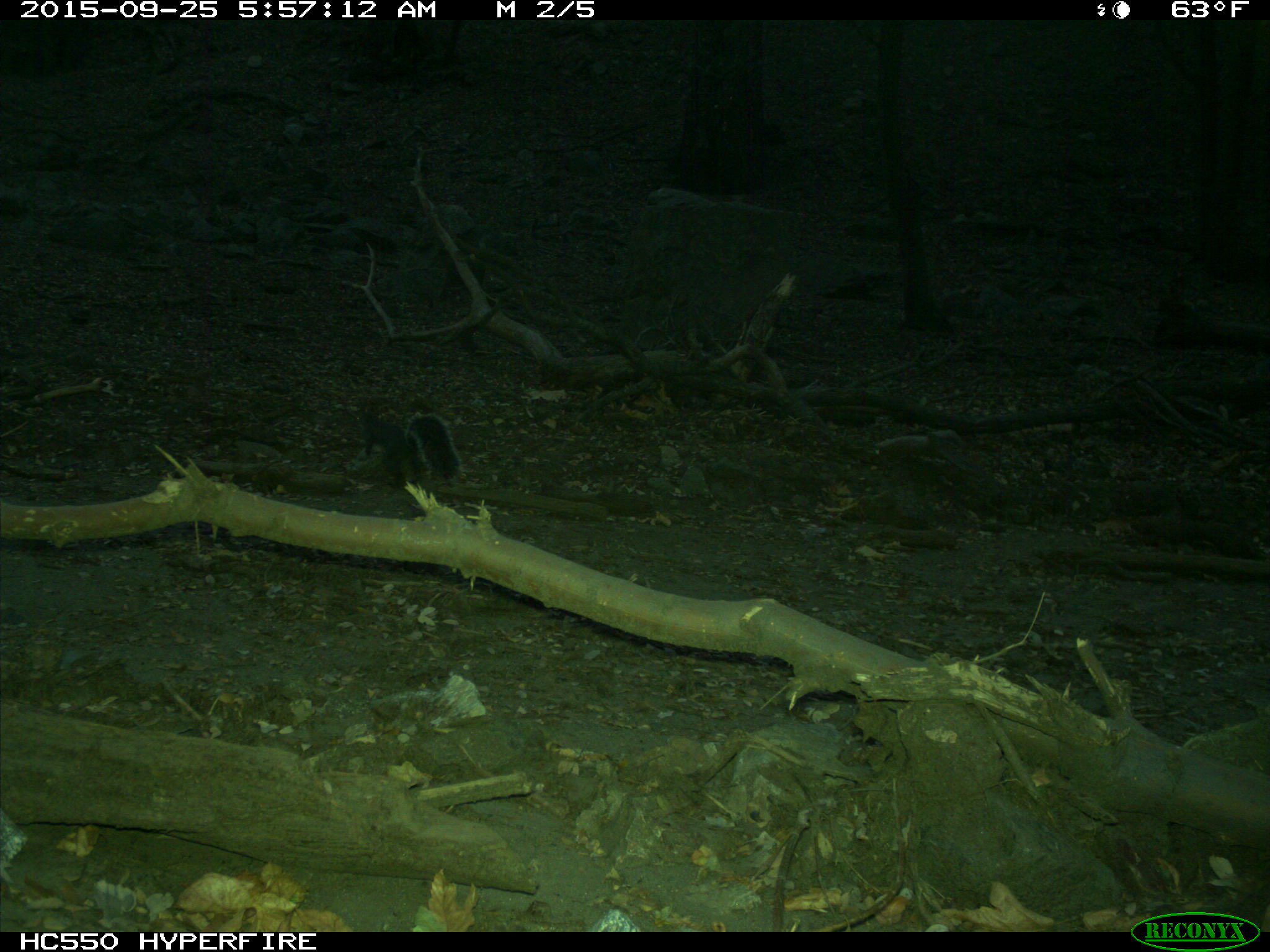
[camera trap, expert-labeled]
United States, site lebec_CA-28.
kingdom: Animalia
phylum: Chordata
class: Mammalia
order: Rodentia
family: Sciuridae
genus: Sciurus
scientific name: Sciurus carolinensis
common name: eastern gray squirrel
Sciurus carolinensis (eastern gray squirrel).